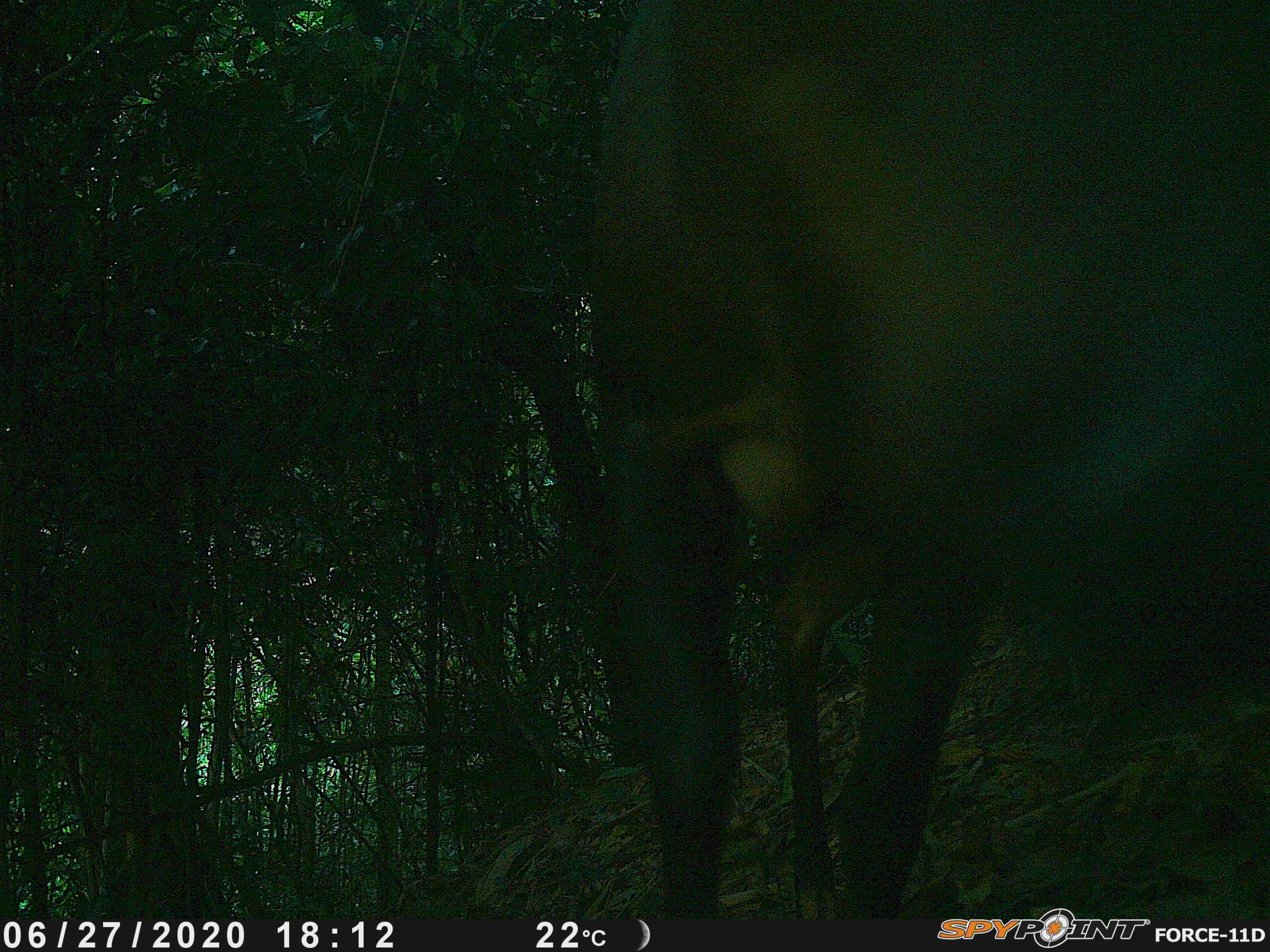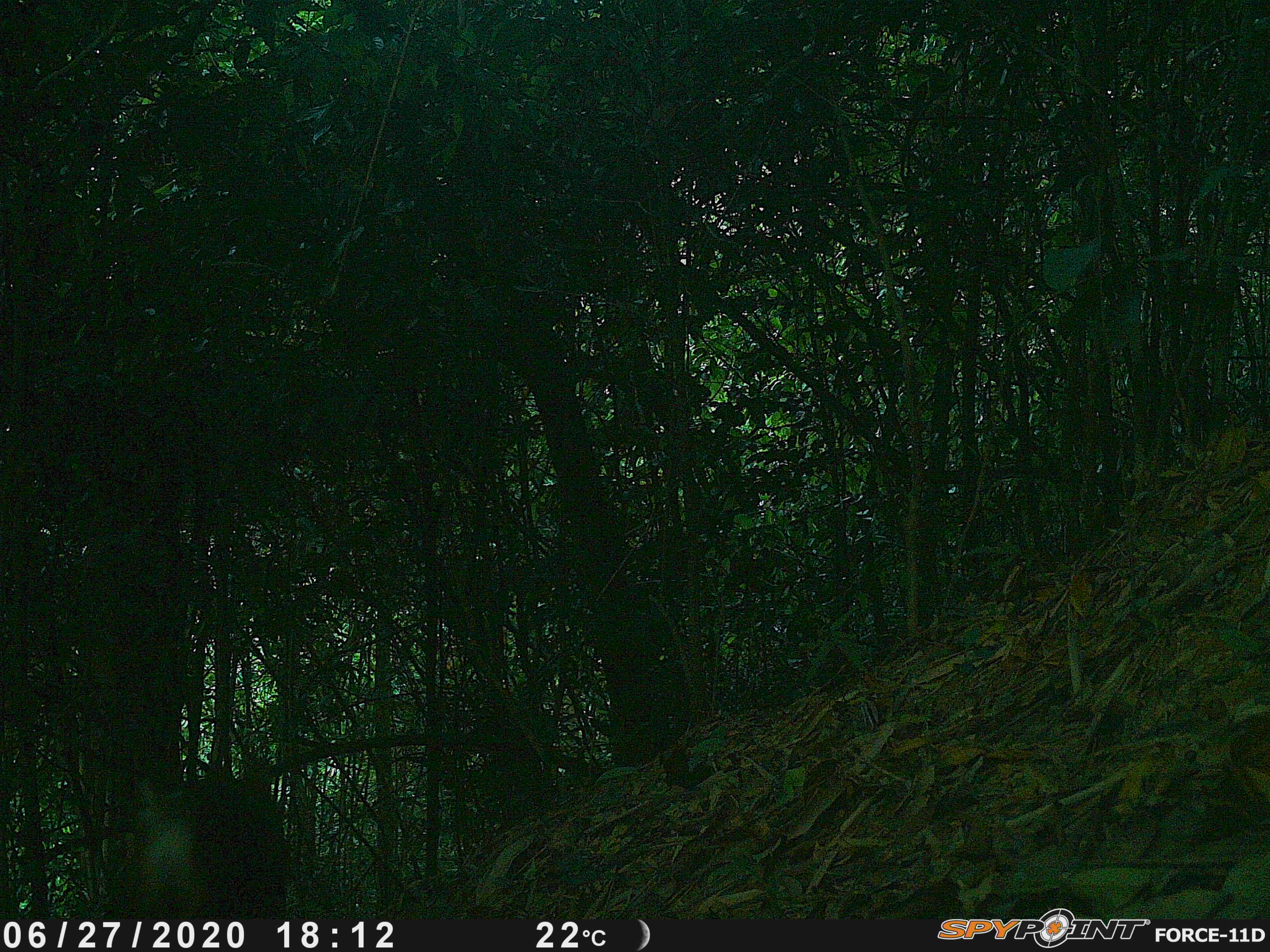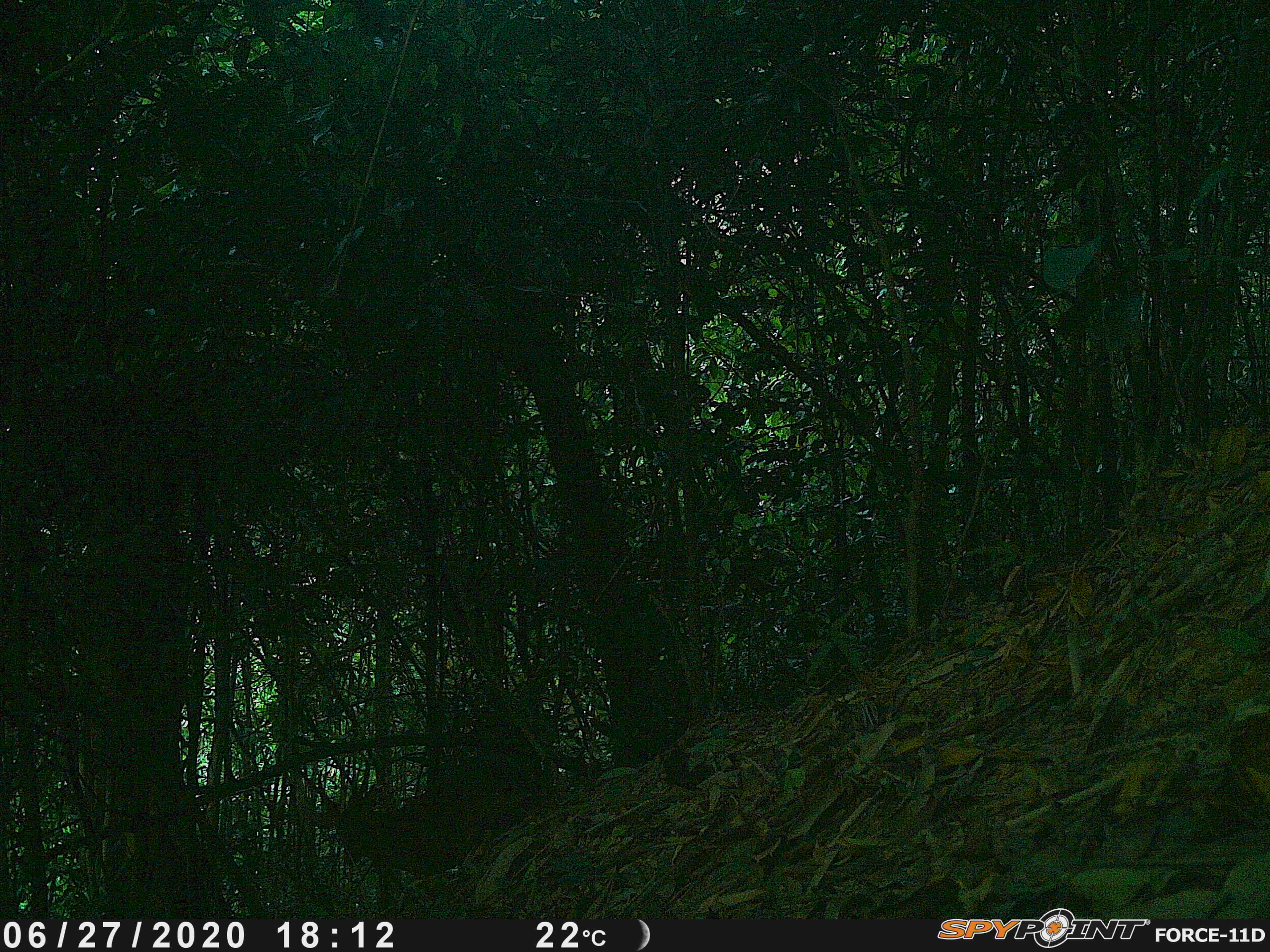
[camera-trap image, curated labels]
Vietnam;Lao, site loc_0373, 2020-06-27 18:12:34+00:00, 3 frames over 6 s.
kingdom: Animalia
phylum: Chordata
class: Mammalia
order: Artiodactyla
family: Cervidae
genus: Muntiacus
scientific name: Muntiacus vuquangensis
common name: large-antlered muntjac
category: large antlered muntjac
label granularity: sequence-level